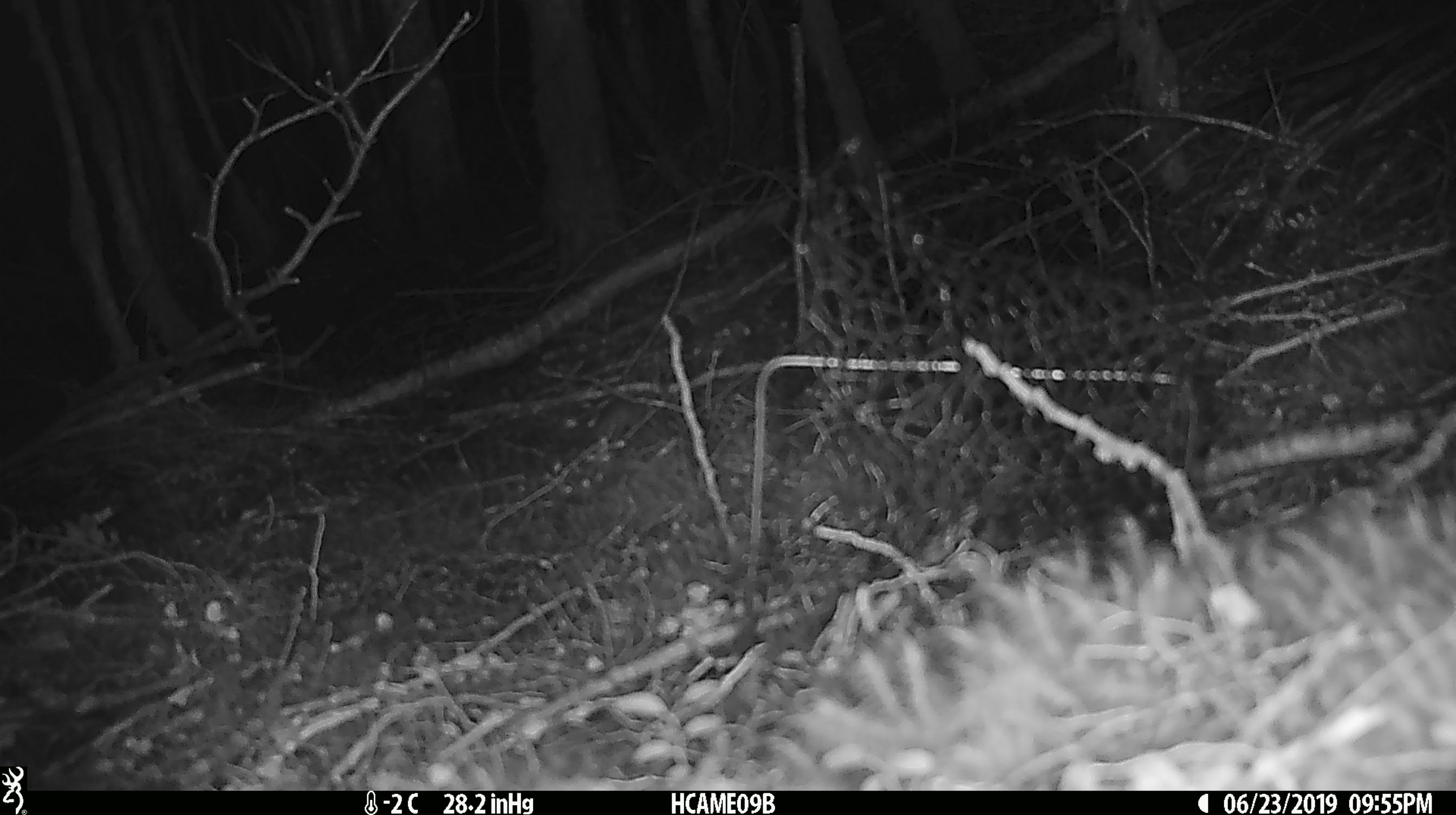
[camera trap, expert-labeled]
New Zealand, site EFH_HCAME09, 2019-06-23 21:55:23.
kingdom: Animalia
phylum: Chordata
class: Mammalia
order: Rodentia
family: Muridae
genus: Mus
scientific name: Mus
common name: mouse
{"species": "mouse (Mus)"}